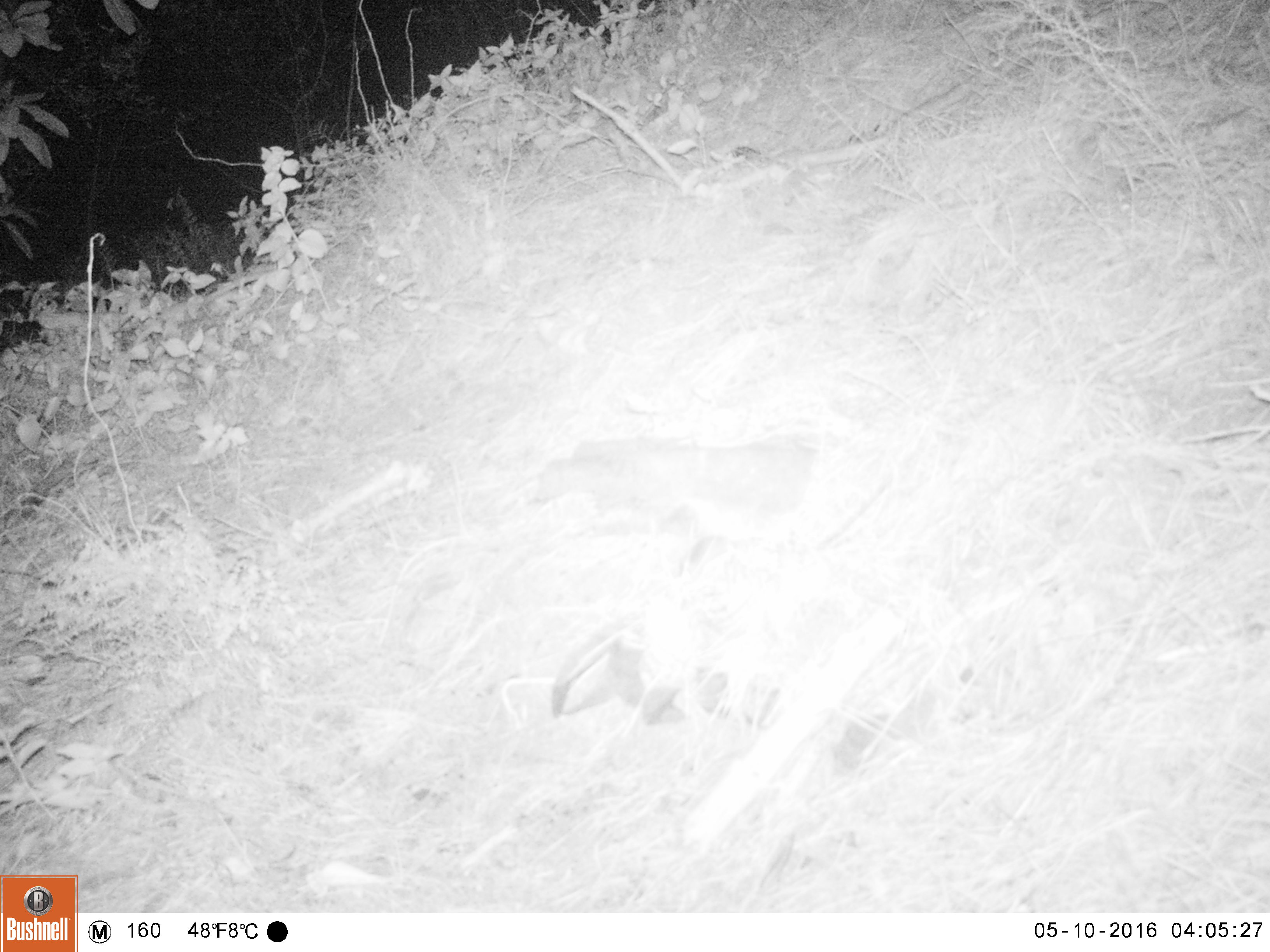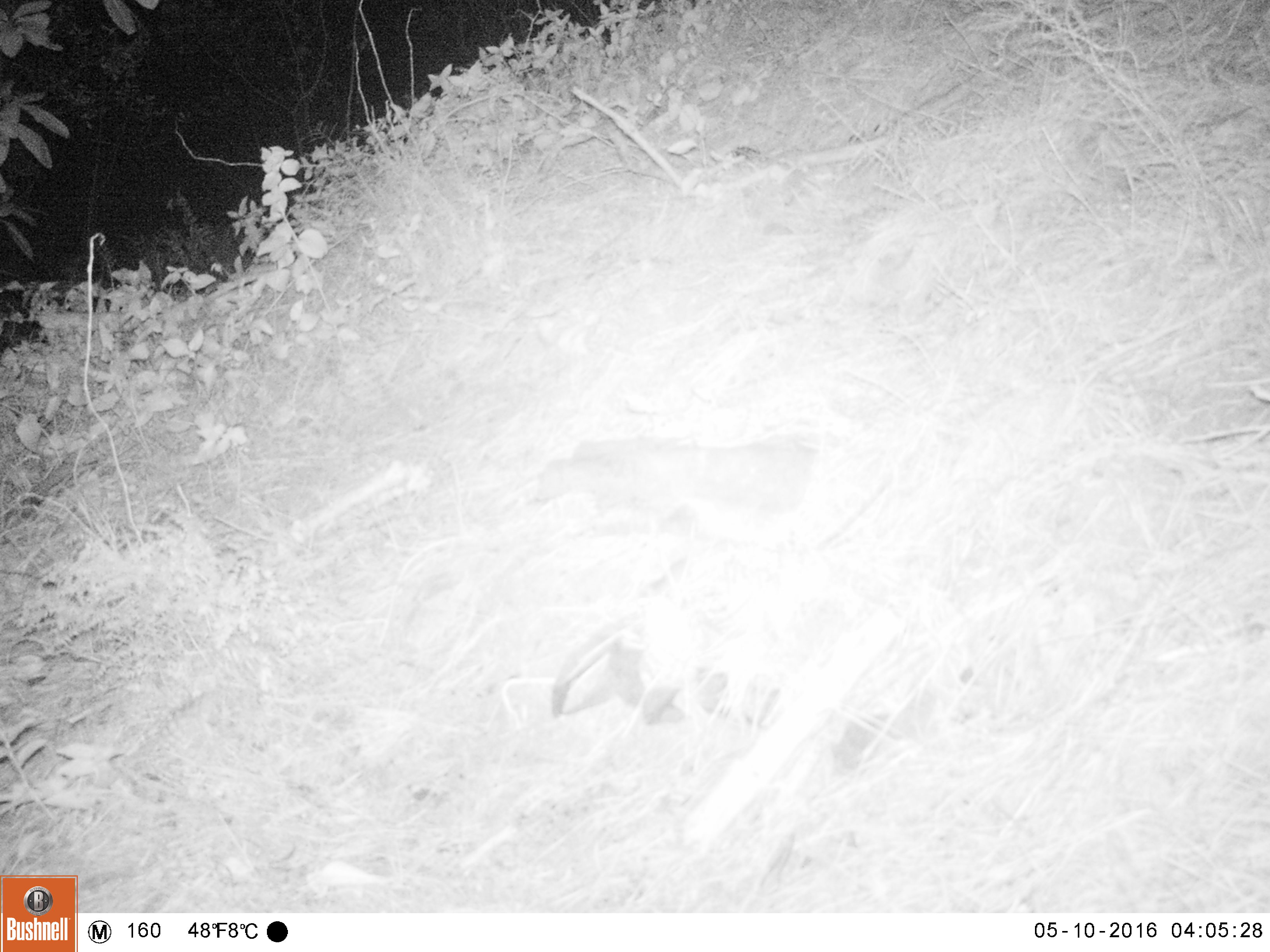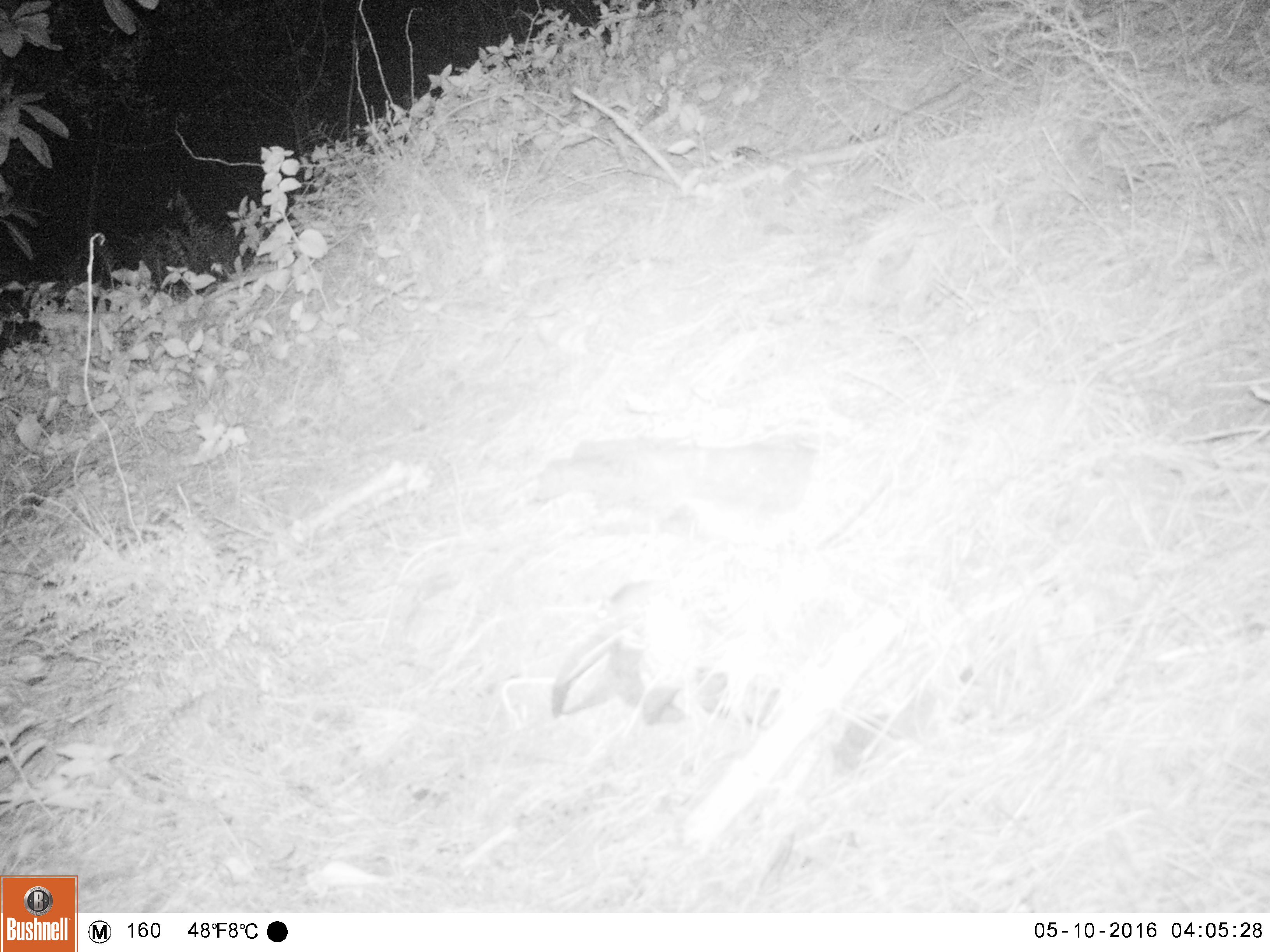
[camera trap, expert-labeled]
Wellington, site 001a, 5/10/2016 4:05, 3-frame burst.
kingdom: Animalia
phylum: Chordata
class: Mammalia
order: Rodentia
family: Muridae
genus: Mus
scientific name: Mus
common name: mouse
Mouse (Mus).